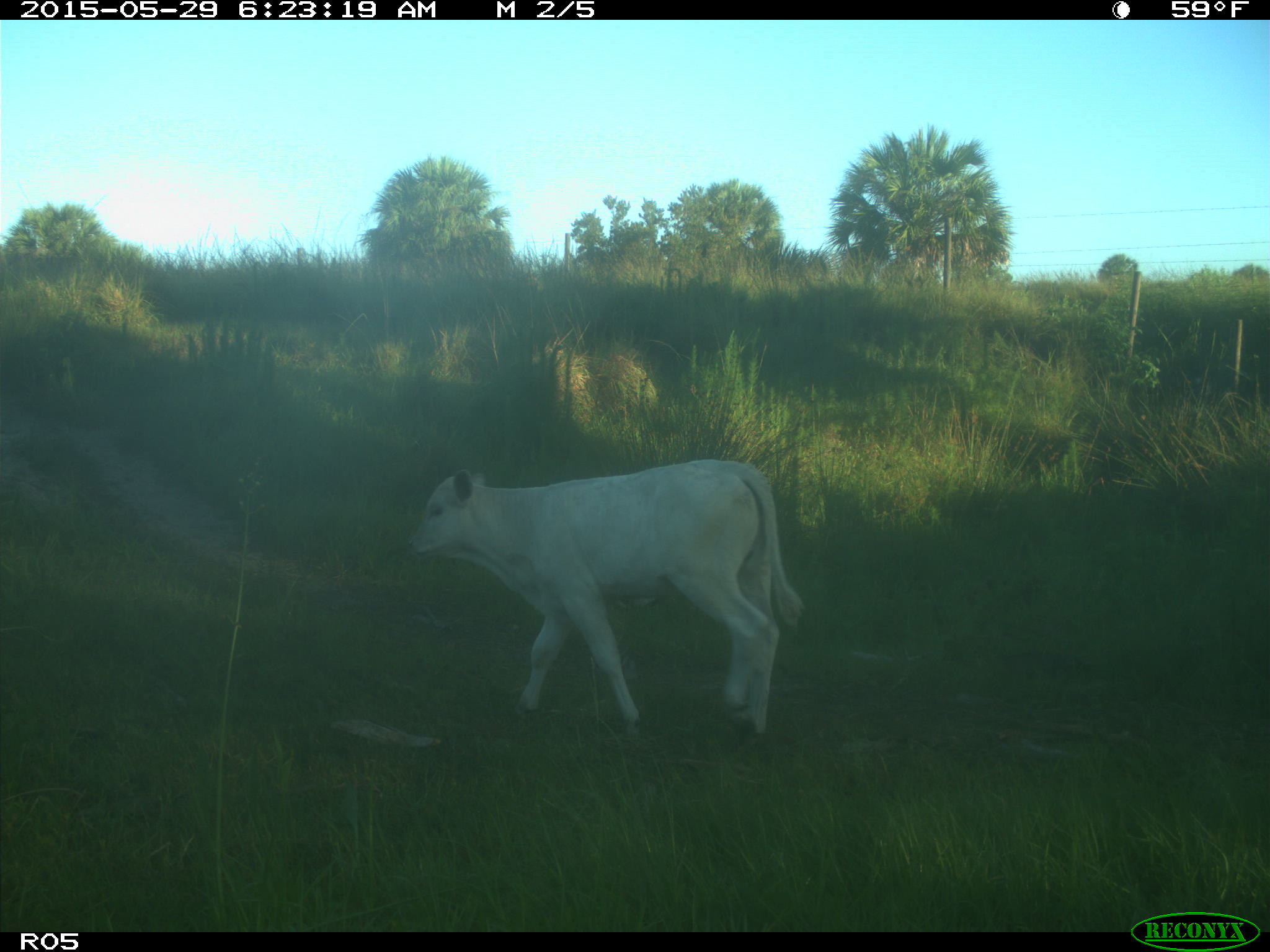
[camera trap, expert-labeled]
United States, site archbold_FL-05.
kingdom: Animalia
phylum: Chordata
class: Mammalia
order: Artiodactyla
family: Bovidae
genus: Bos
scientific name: Bos taurus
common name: domestic cow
Bos taurus (domestic cow).